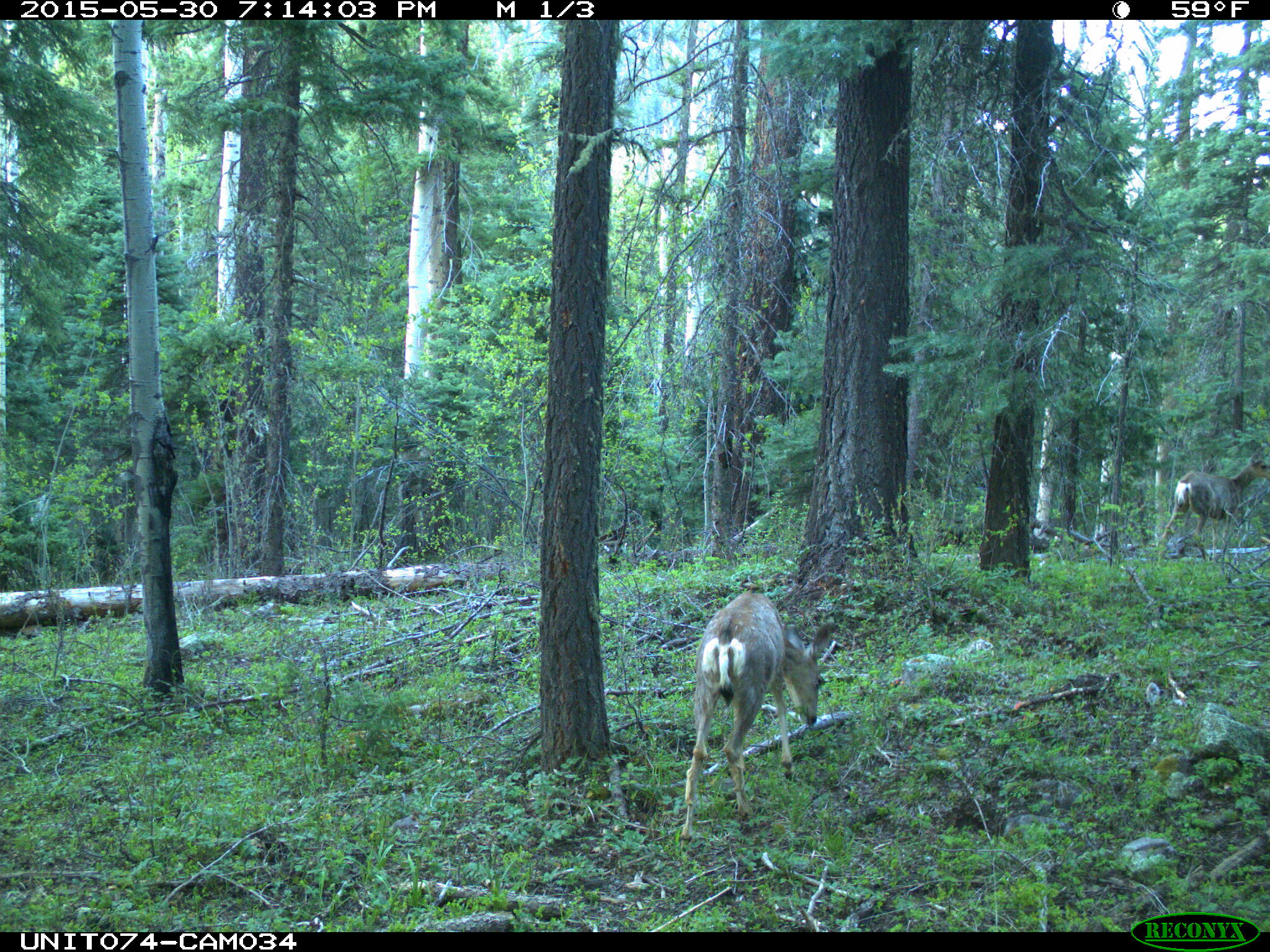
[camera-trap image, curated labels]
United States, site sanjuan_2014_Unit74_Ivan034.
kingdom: Animalia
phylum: Chordata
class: Mammalia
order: Artiodactyla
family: Cervidae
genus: Odocoileus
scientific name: Odocoileus hemionus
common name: mule deer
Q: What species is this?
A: Odocoileus hemionus (mule deer).